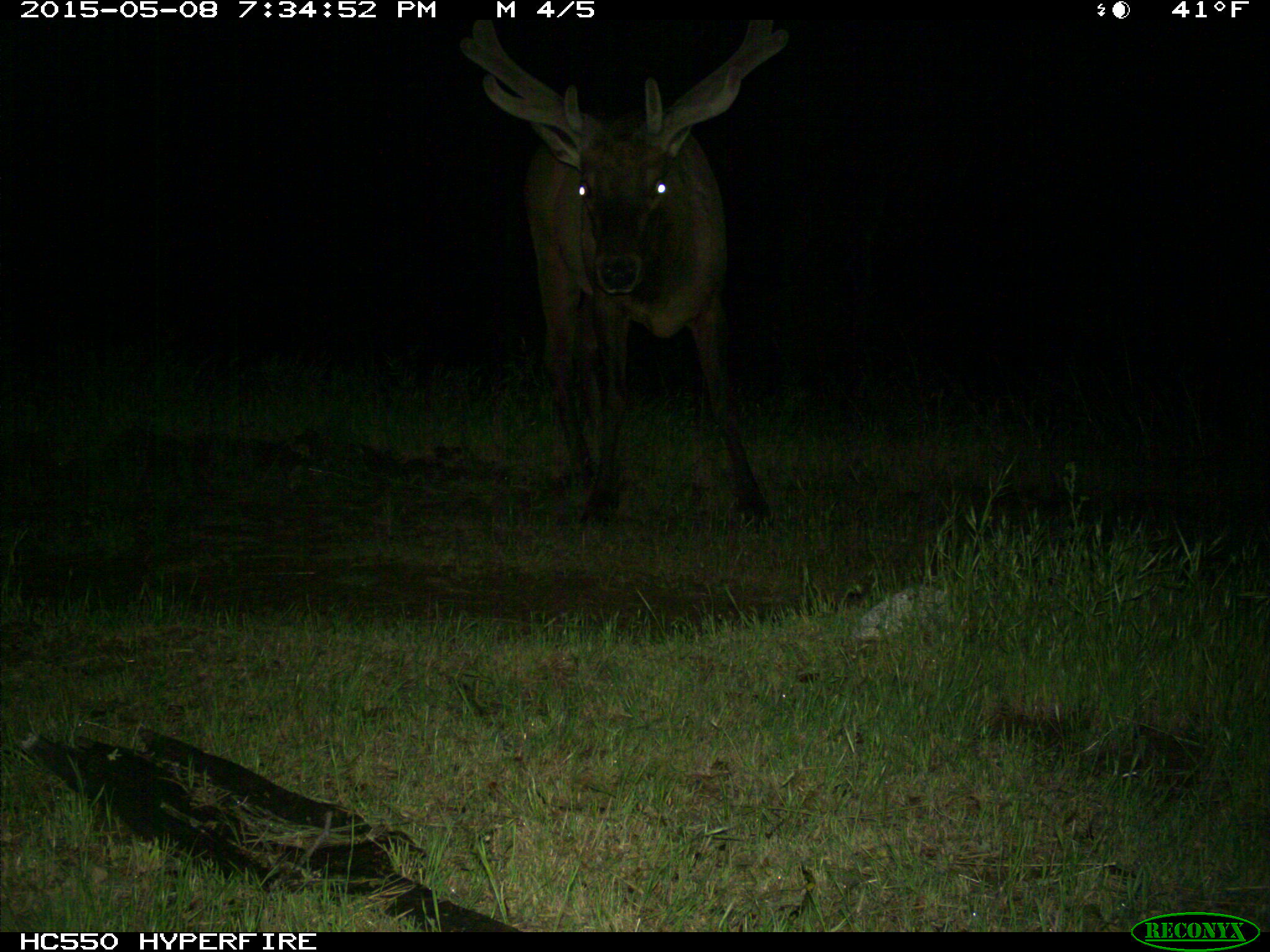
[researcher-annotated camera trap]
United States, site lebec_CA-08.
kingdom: Animalia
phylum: Chordata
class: Mammalia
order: Artiodactyla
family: Cervidae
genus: Cervus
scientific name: Cervus canadensis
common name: elk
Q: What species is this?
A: Cervus canadensis (elk).